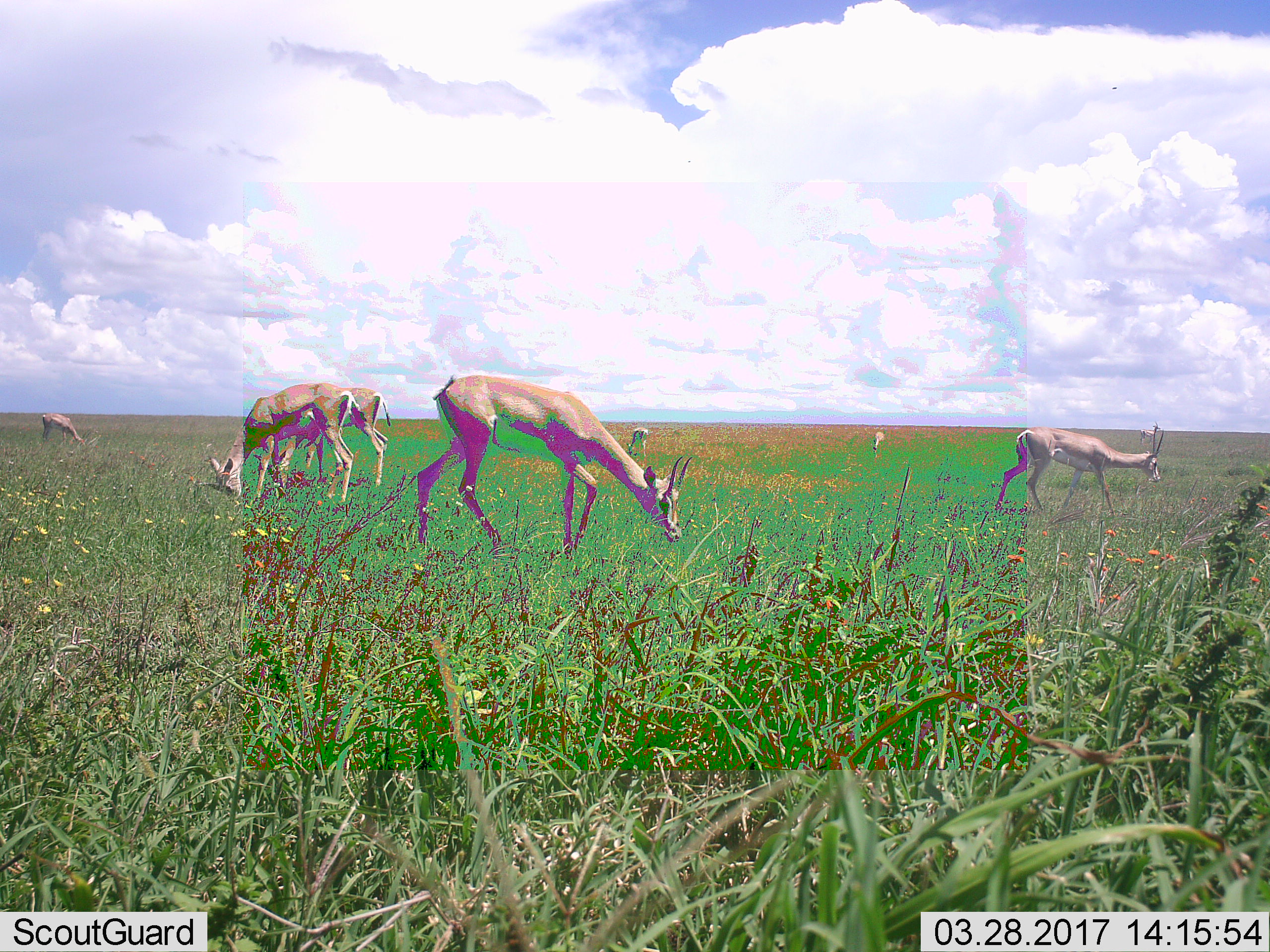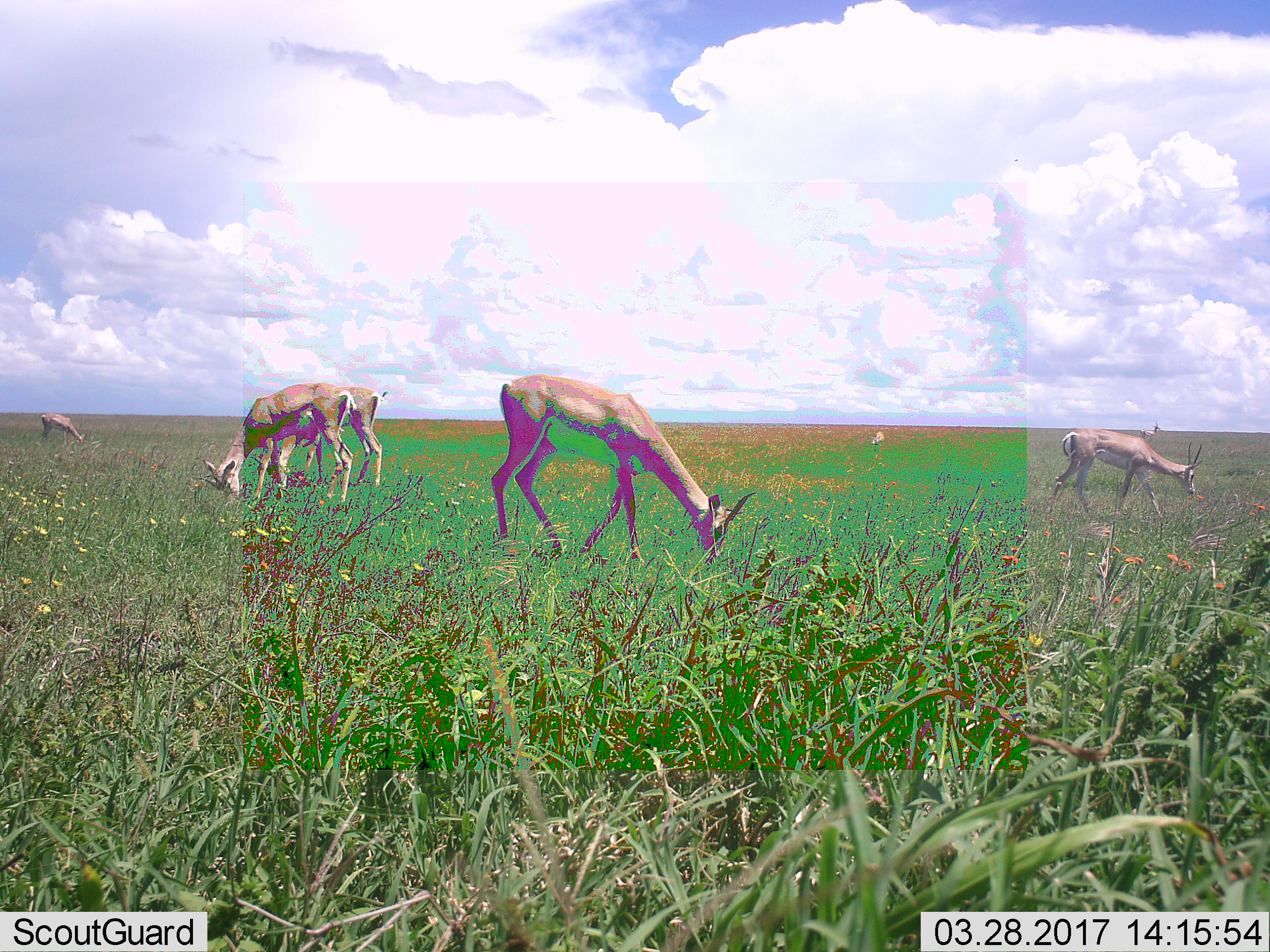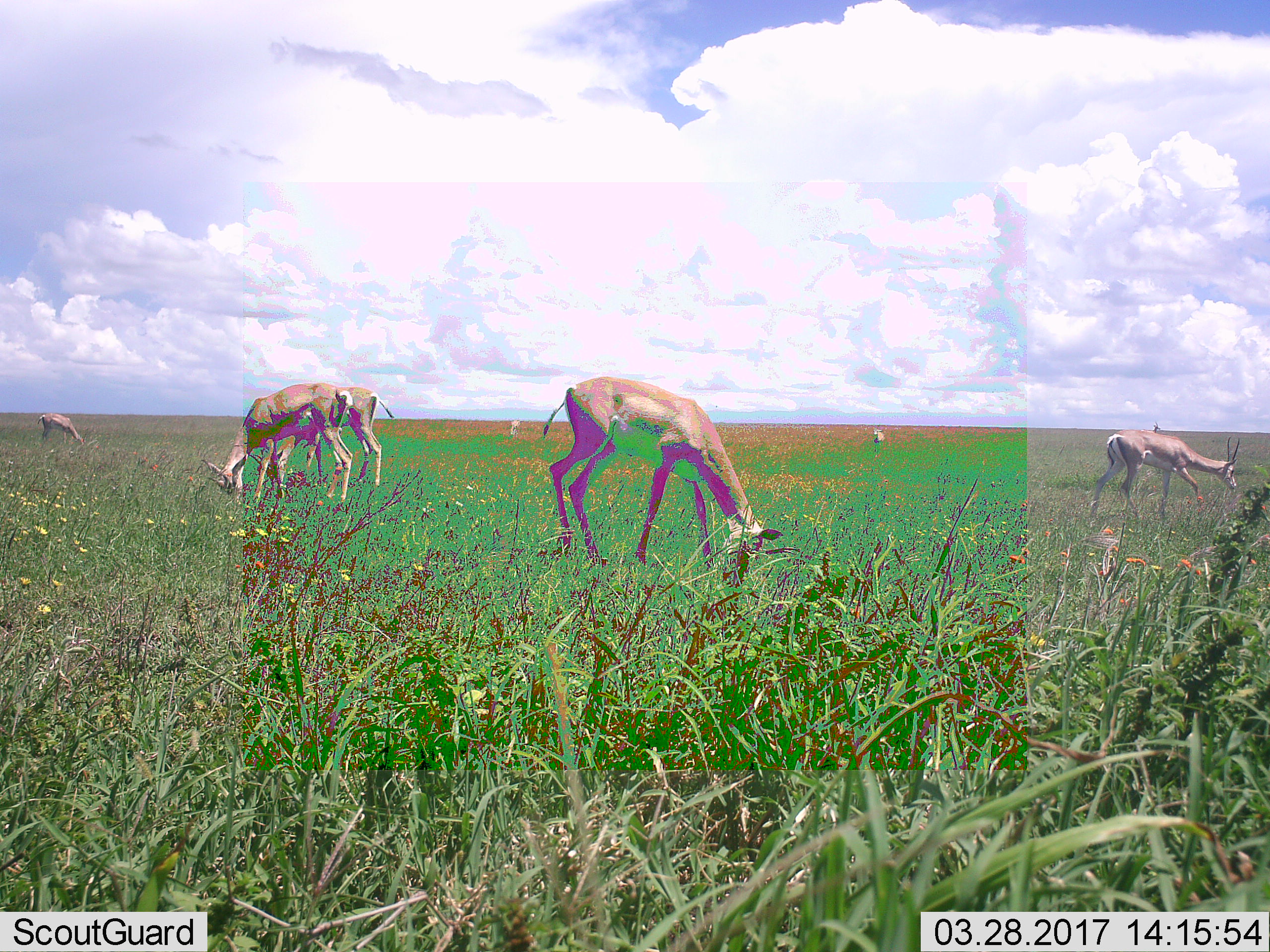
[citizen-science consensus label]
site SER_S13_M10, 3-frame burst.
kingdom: Animalia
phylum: Chordata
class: Mammalia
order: Artiodactyla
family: Bovidae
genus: Nanger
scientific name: Nanger granti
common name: grant's gazelle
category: gazellegrants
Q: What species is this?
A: Gazellegrants (grant's gazelle) (Nanger granti).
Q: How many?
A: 7.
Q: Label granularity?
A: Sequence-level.